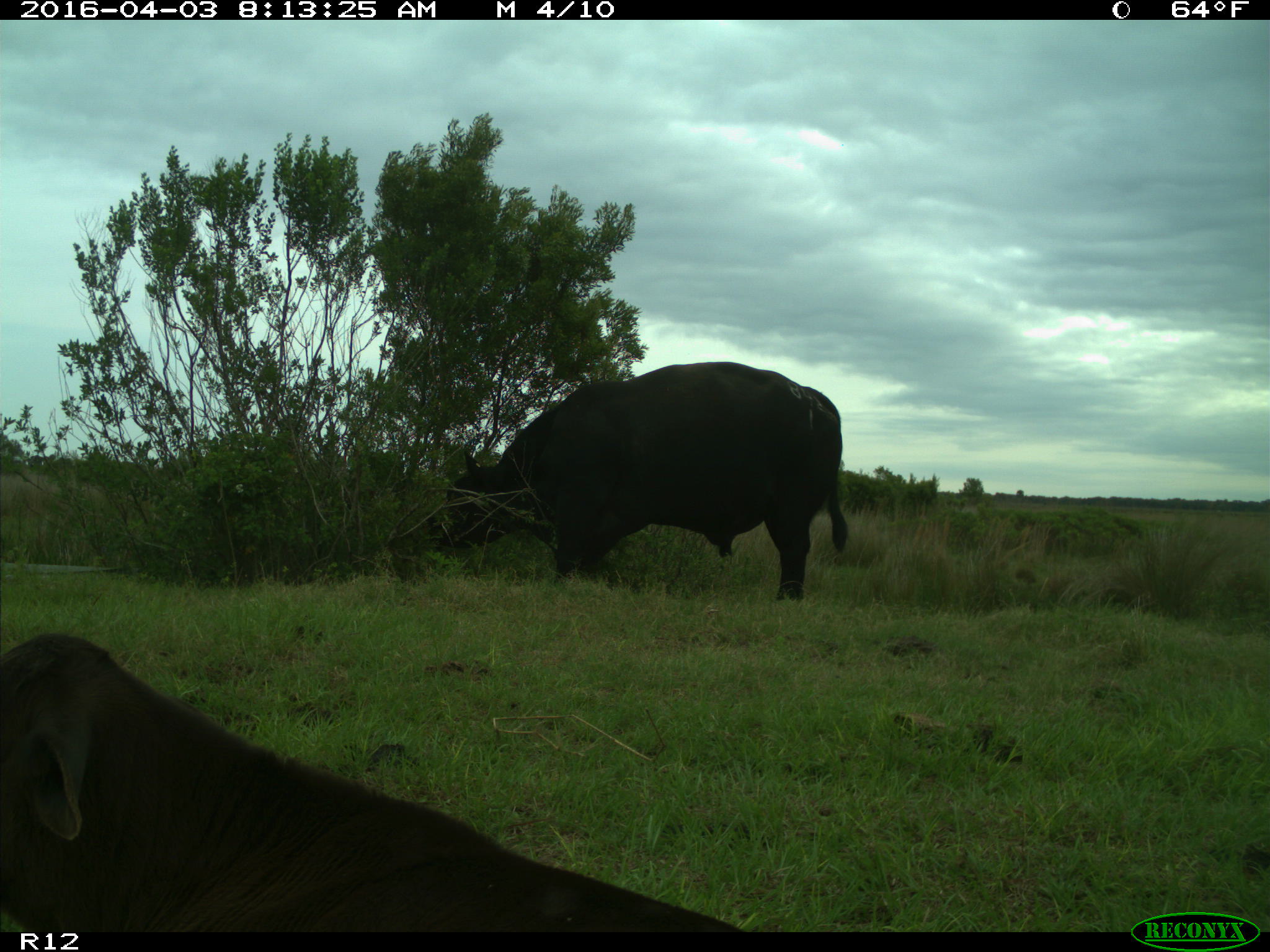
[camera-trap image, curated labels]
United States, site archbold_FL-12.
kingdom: Animalia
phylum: Chordata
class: Mammalia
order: Artiodactyla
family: Bovidae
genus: Bos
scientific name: Bos taurus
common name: domestic cow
Bos taurus (domestic cow).